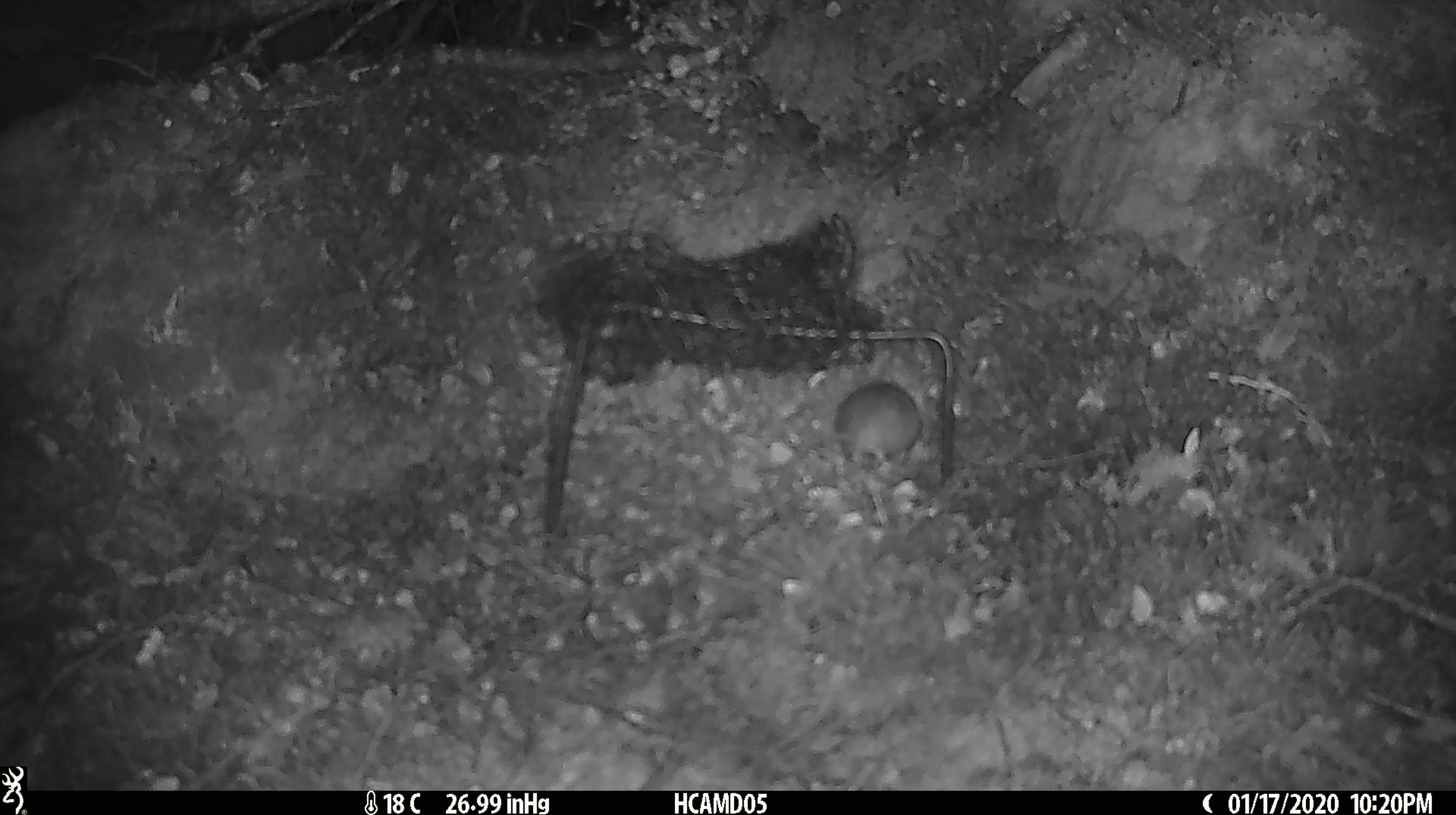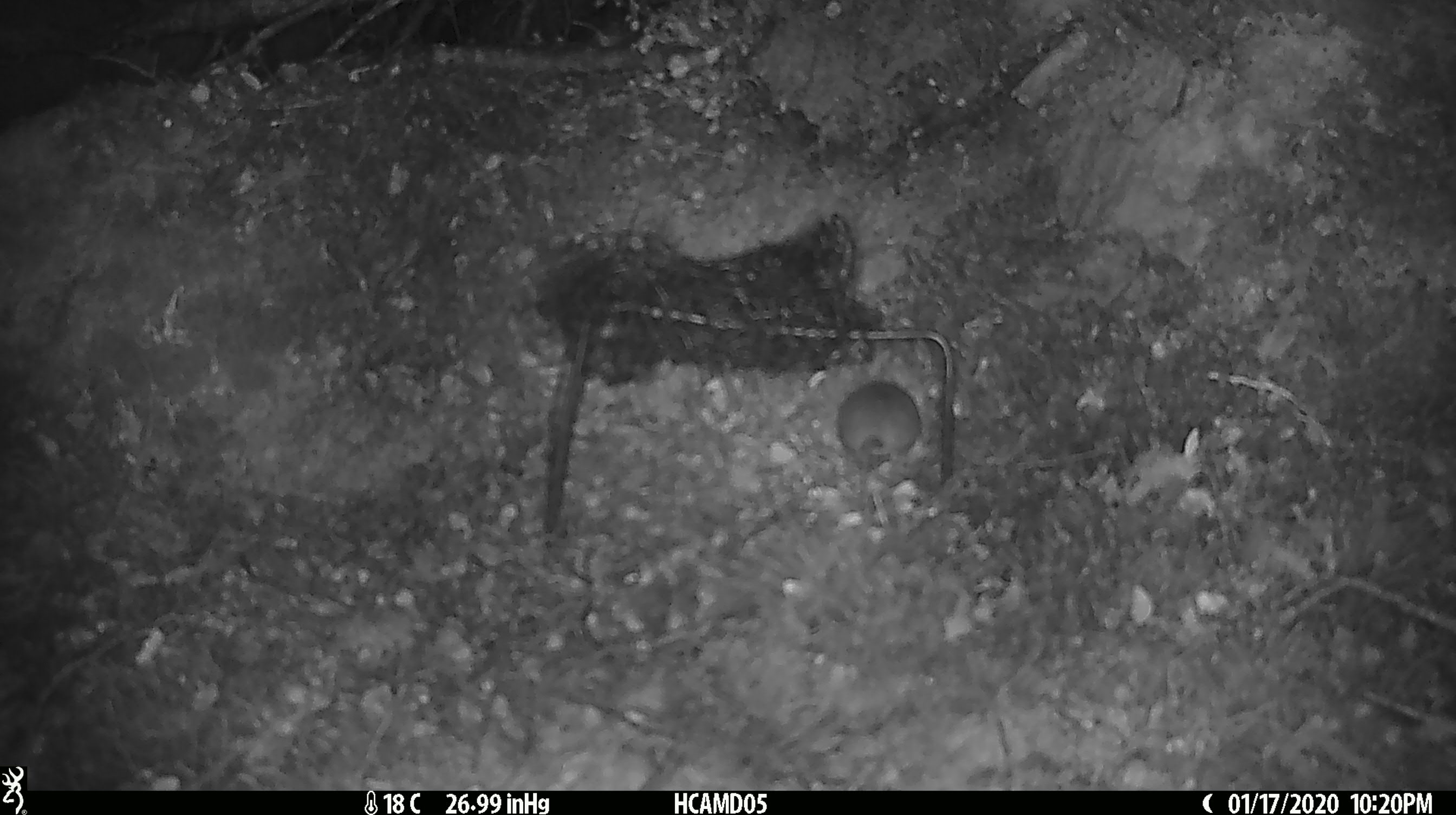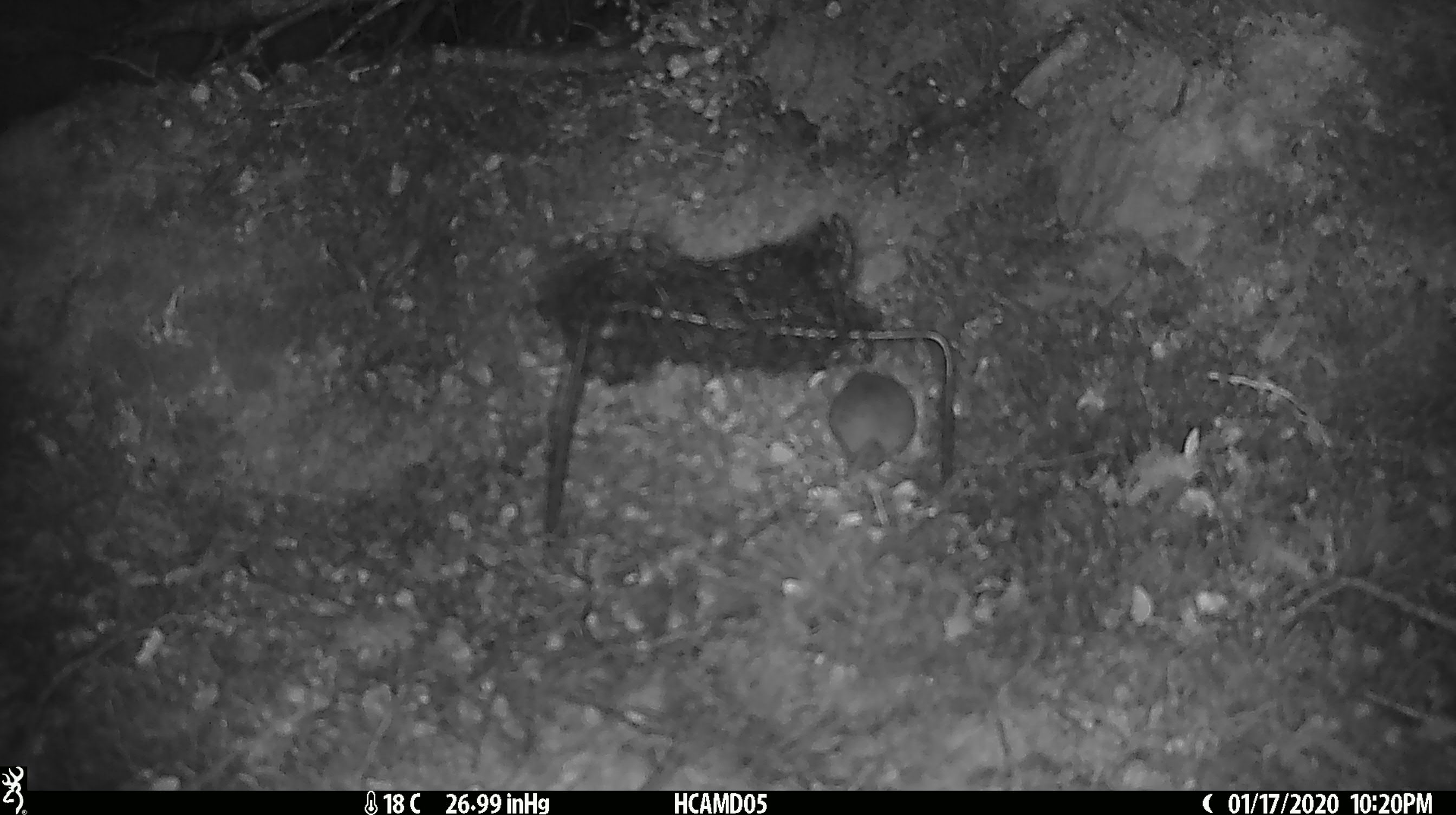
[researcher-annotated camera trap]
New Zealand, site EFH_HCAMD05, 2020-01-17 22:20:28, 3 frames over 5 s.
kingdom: Animalia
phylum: Chordata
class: Mammalia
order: Rodentia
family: Muridae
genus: Mus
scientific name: Mus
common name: mouse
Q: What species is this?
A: Mouse (Mus).